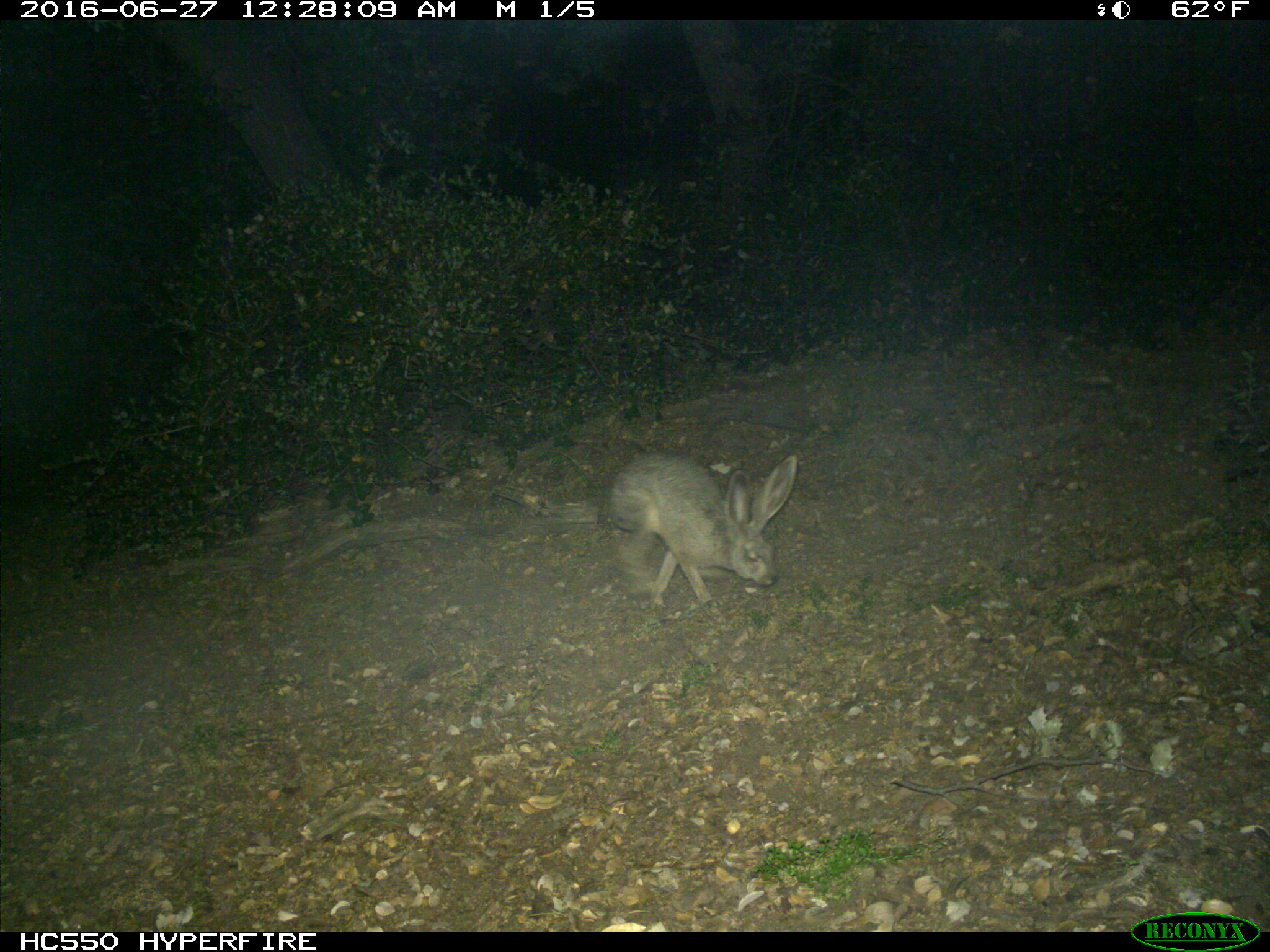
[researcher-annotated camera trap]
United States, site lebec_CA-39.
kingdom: Animalia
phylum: Chordata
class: Mammalia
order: Lagomorpha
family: Leporidae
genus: Lepus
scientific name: Lepus californicus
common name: black-tailed jackrabbit